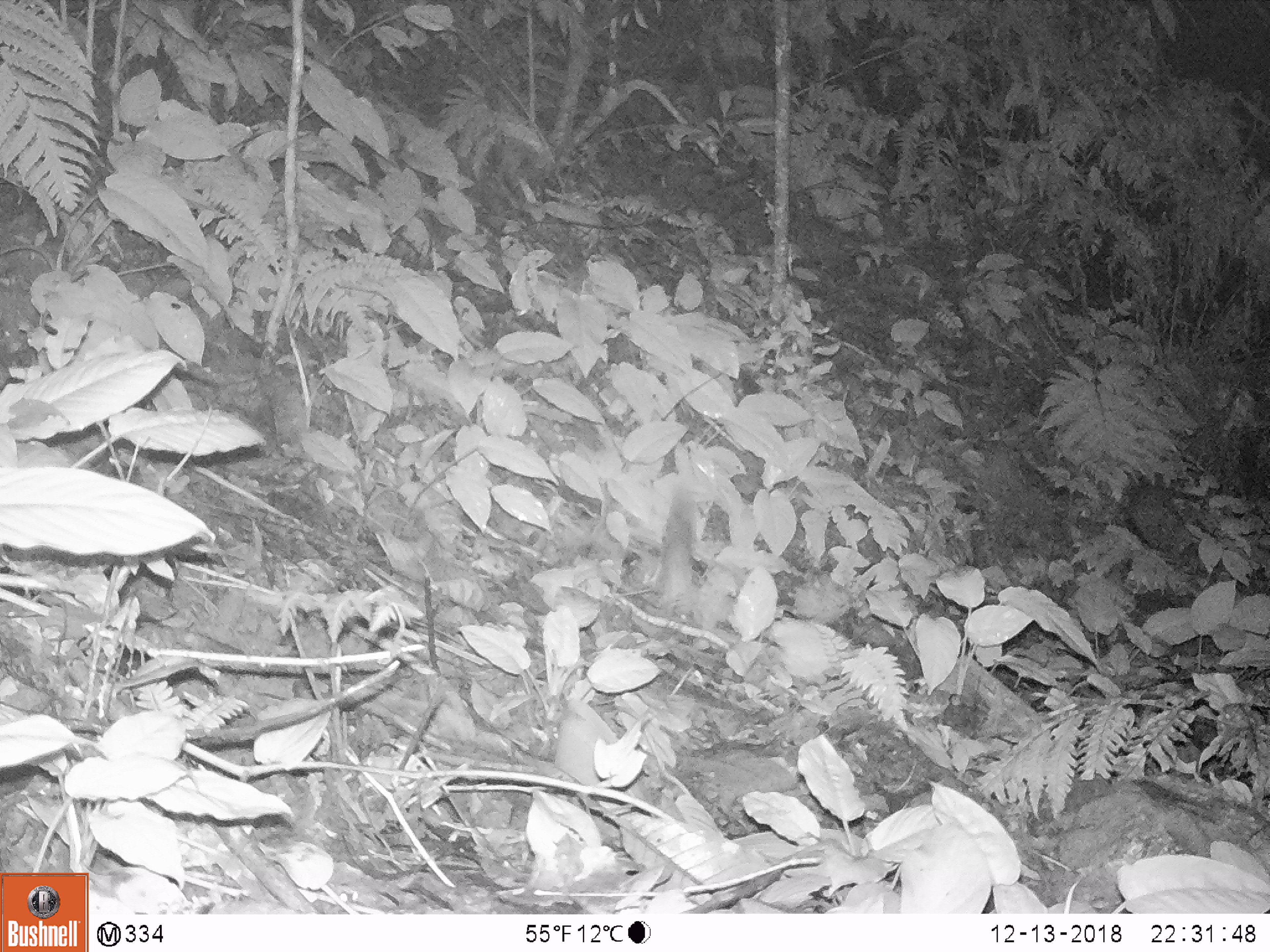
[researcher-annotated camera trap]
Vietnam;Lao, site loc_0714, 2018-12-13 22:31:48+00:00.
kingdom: Animalia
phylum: Chordata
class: Mammalia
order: Carnivora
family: Mustelidae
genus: Melogale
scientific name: Melogale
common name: ferret badger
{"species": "ferret badger (Melogale)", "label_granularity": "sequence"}